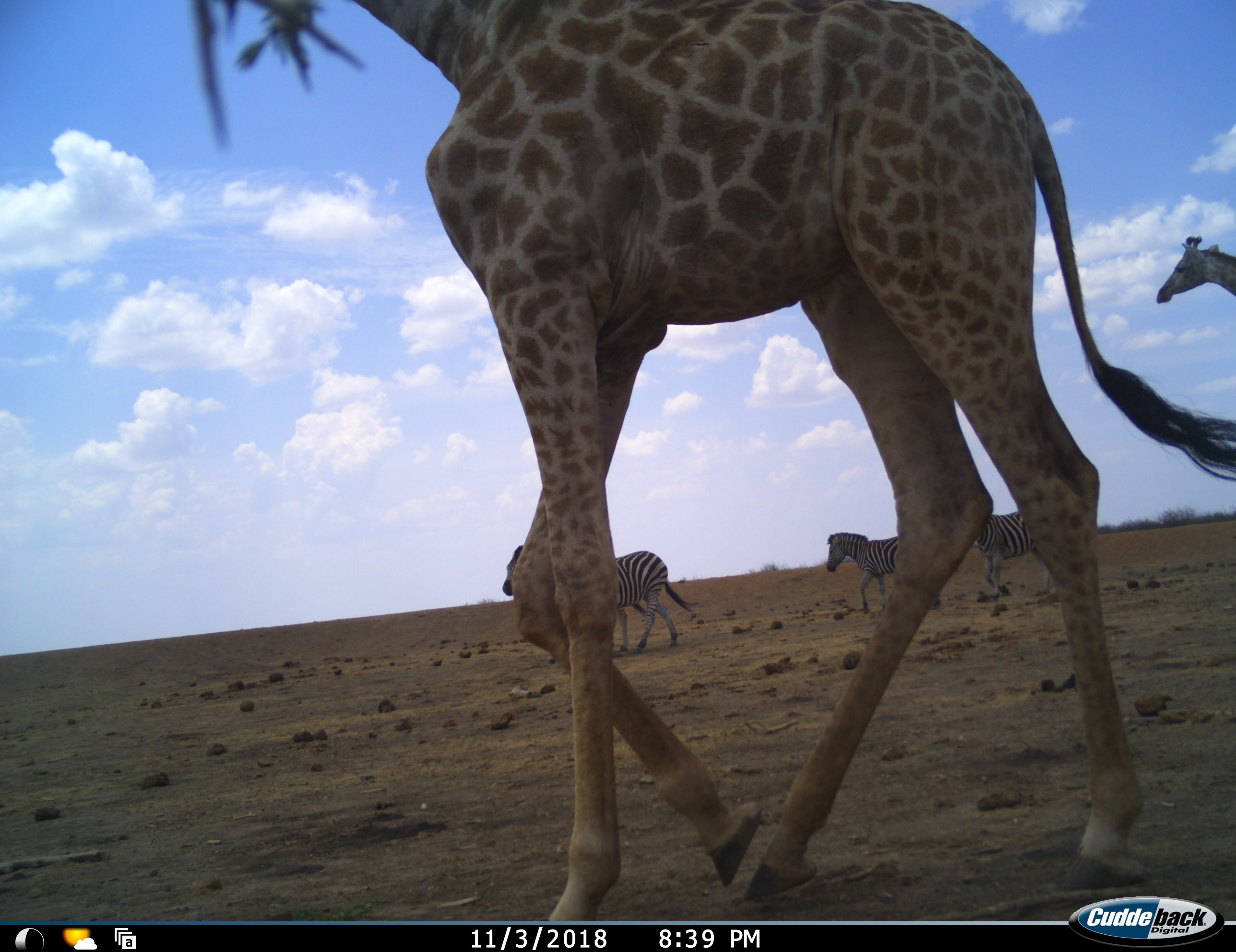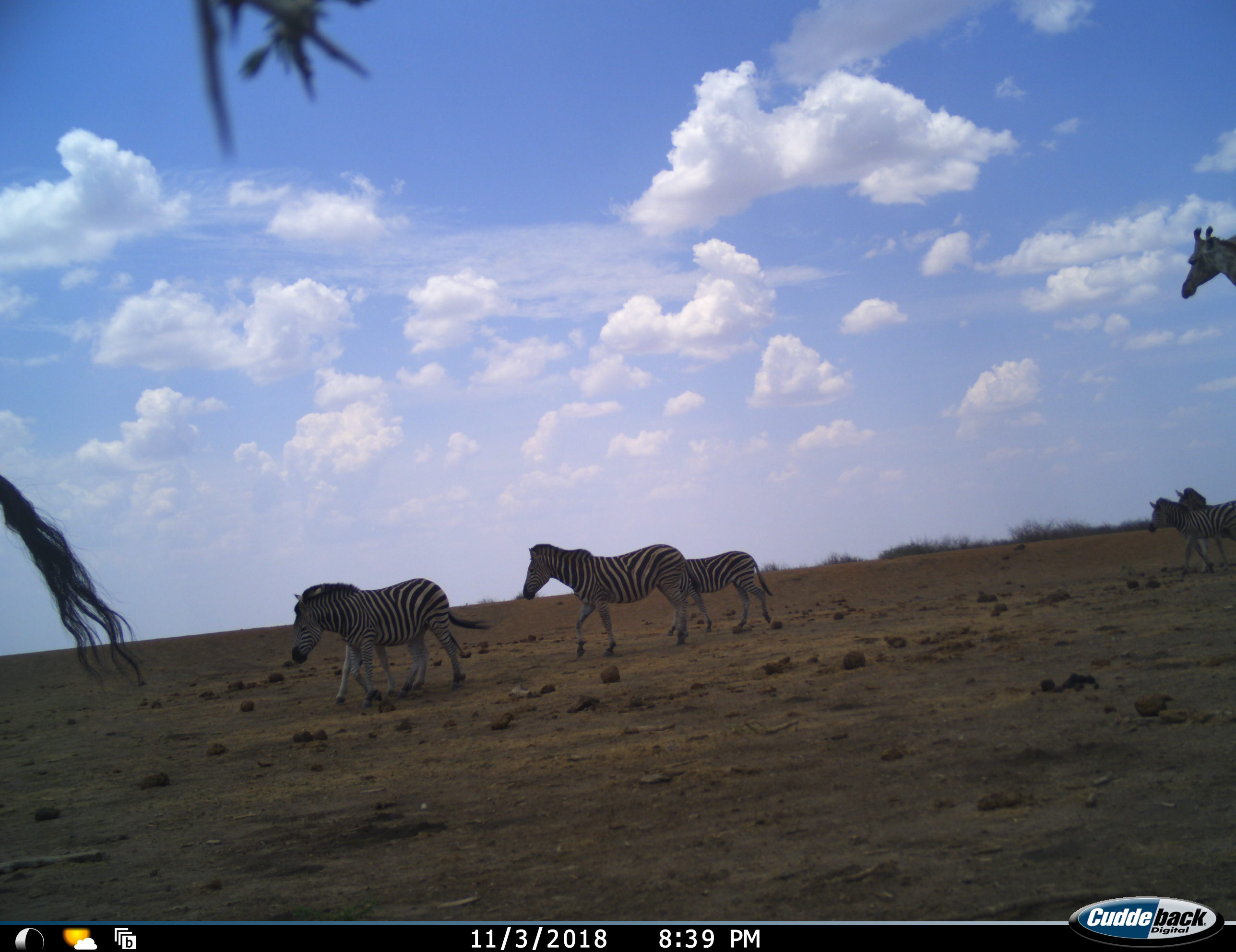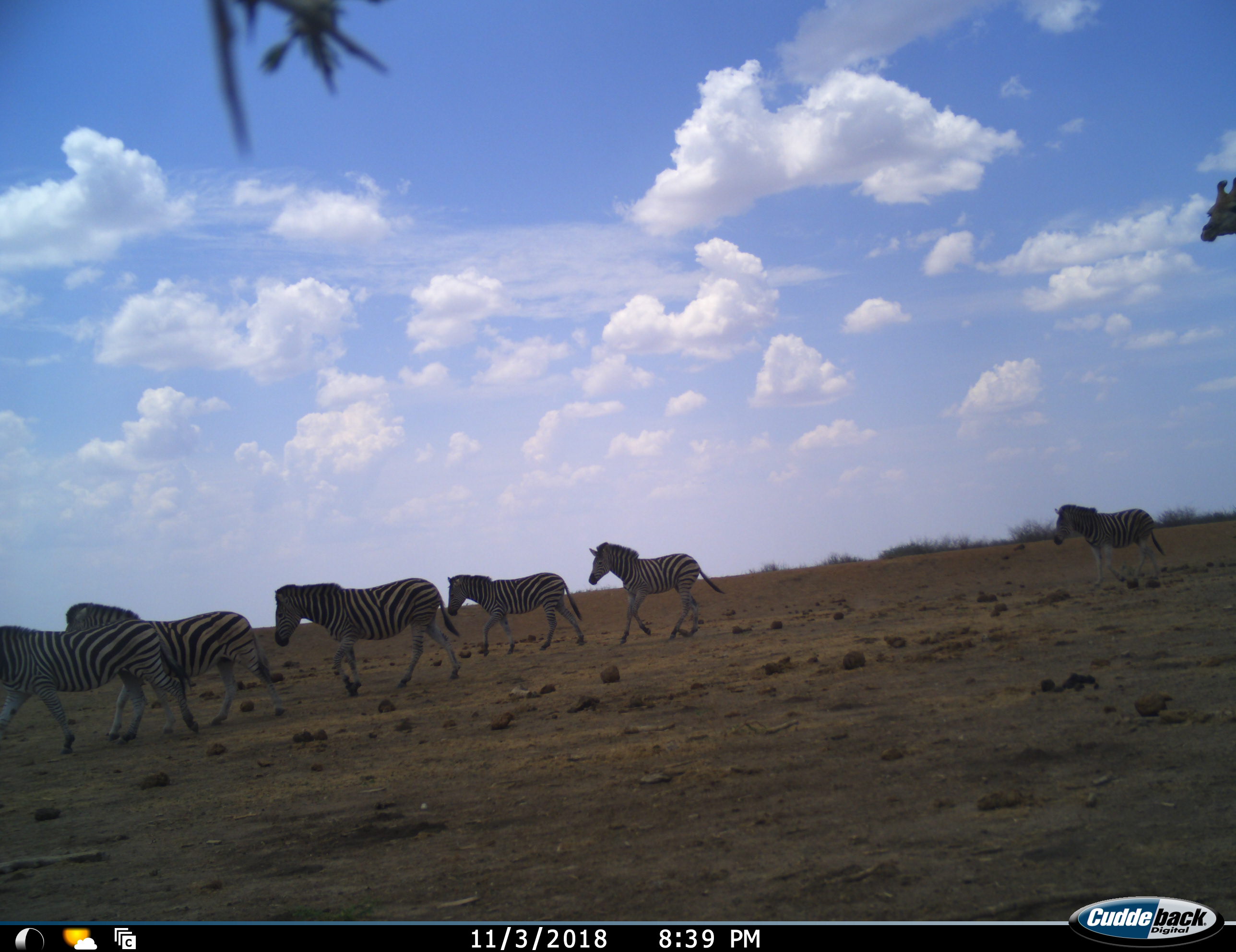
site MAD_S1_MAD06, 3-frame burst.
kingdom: Animalia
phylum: Chordata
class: Mammalia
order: Artiodactyla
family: Giraffidae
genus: Giraffa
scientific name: Giraffa camelopardalis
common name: giraffe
Giraffe (Giraffa camelopardalis), count 2. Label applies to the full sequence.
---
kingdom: Animalia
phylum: Chordata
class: Mammalia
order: Perissodactyla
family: Equidae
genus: Equus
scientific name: Equus quagga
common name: plains zebra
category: zebraplains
Zebraplains (plains zebra) (Equus quagga), count 6. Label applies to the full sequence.